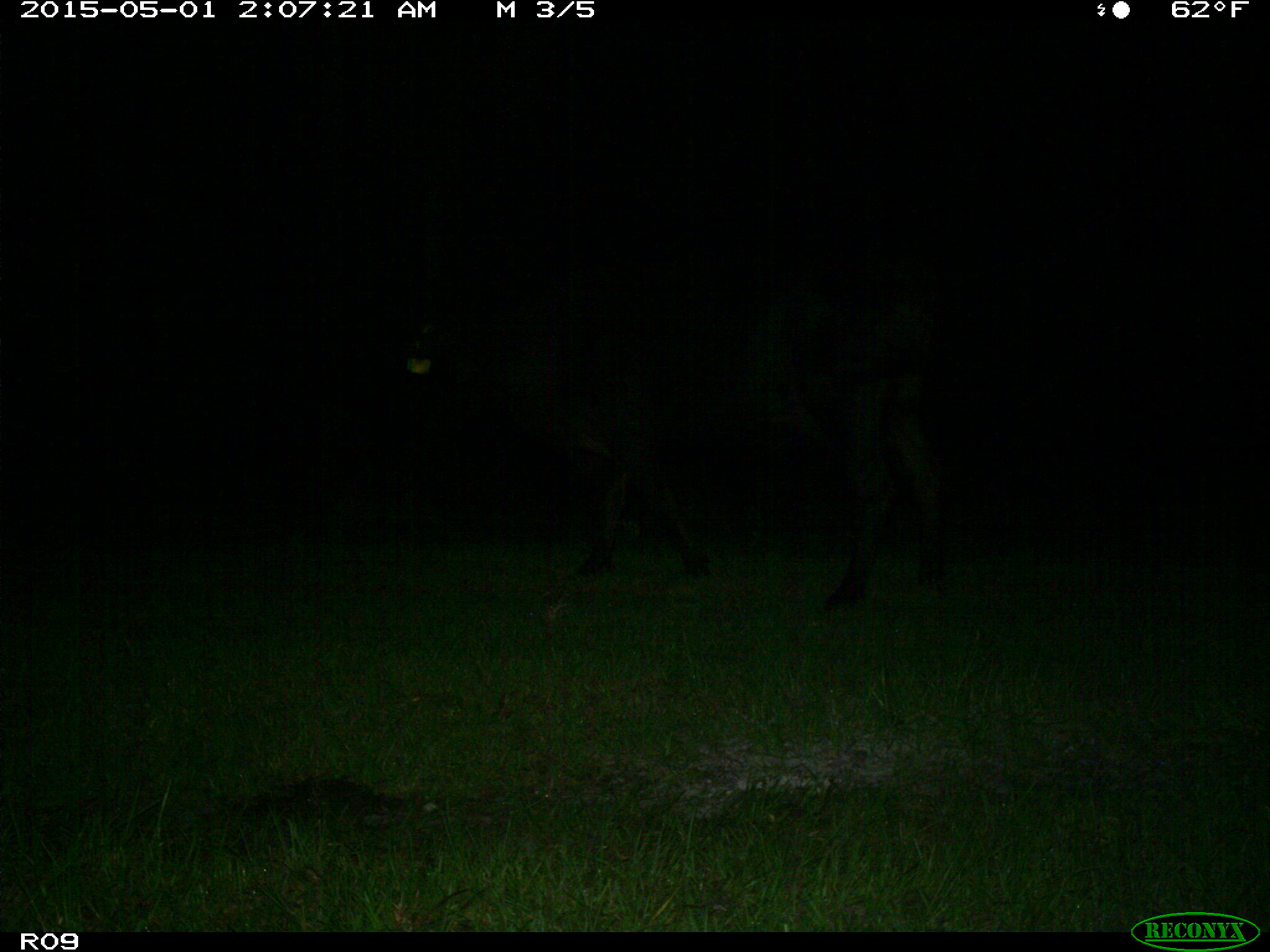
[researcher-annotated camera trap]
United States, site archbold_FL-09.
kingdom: Animalia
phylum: Chordata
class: Mammalia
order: Artiodactyla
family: Bovidae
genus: Bos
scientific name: Bos taurus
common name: domestic cow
Bos taurus (domestic cow).